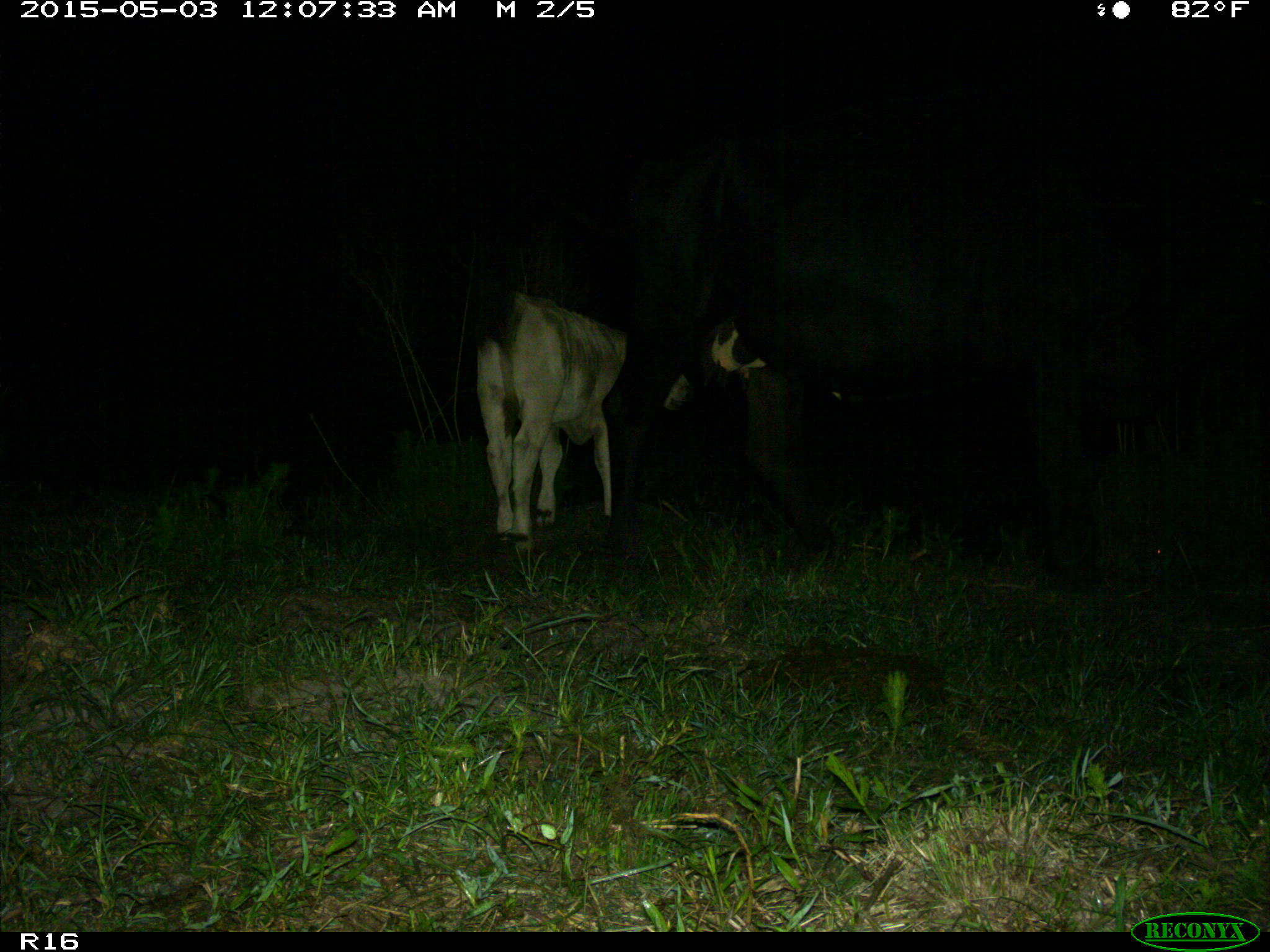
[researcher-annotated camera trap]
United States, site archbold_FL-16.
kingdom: Animalia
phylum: Chordata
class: Mammalia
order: Artiodactyla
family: Bovidae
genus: Bos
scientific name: Bos taurus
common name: domestic cow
Bos taurus (domestic cow).